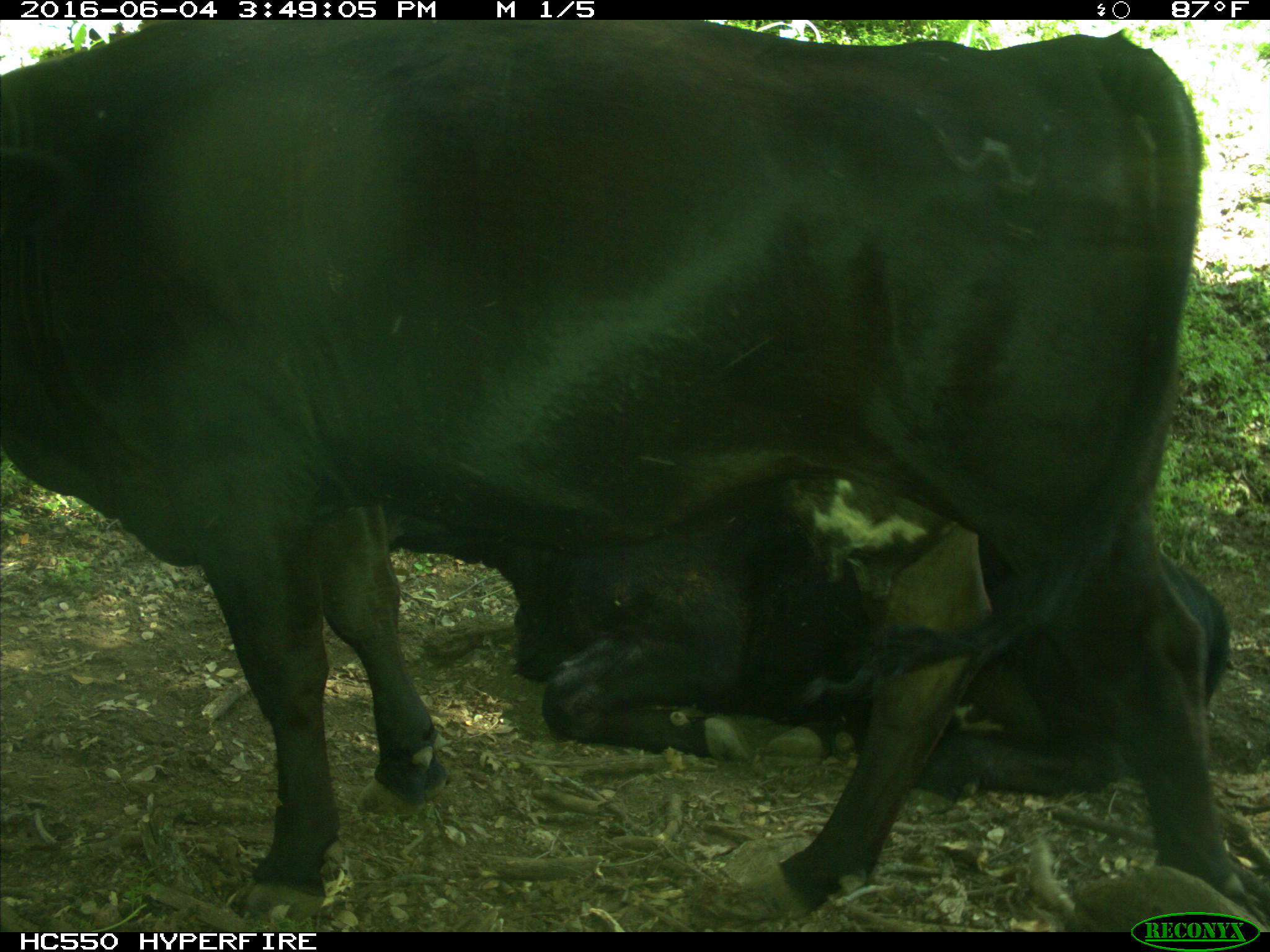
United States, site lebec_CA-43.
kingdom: Animalia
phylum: Chordata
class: Mammalia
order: Artiodactyla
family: Bovidae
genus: Bos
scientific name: Bos taurus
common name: domestic cow